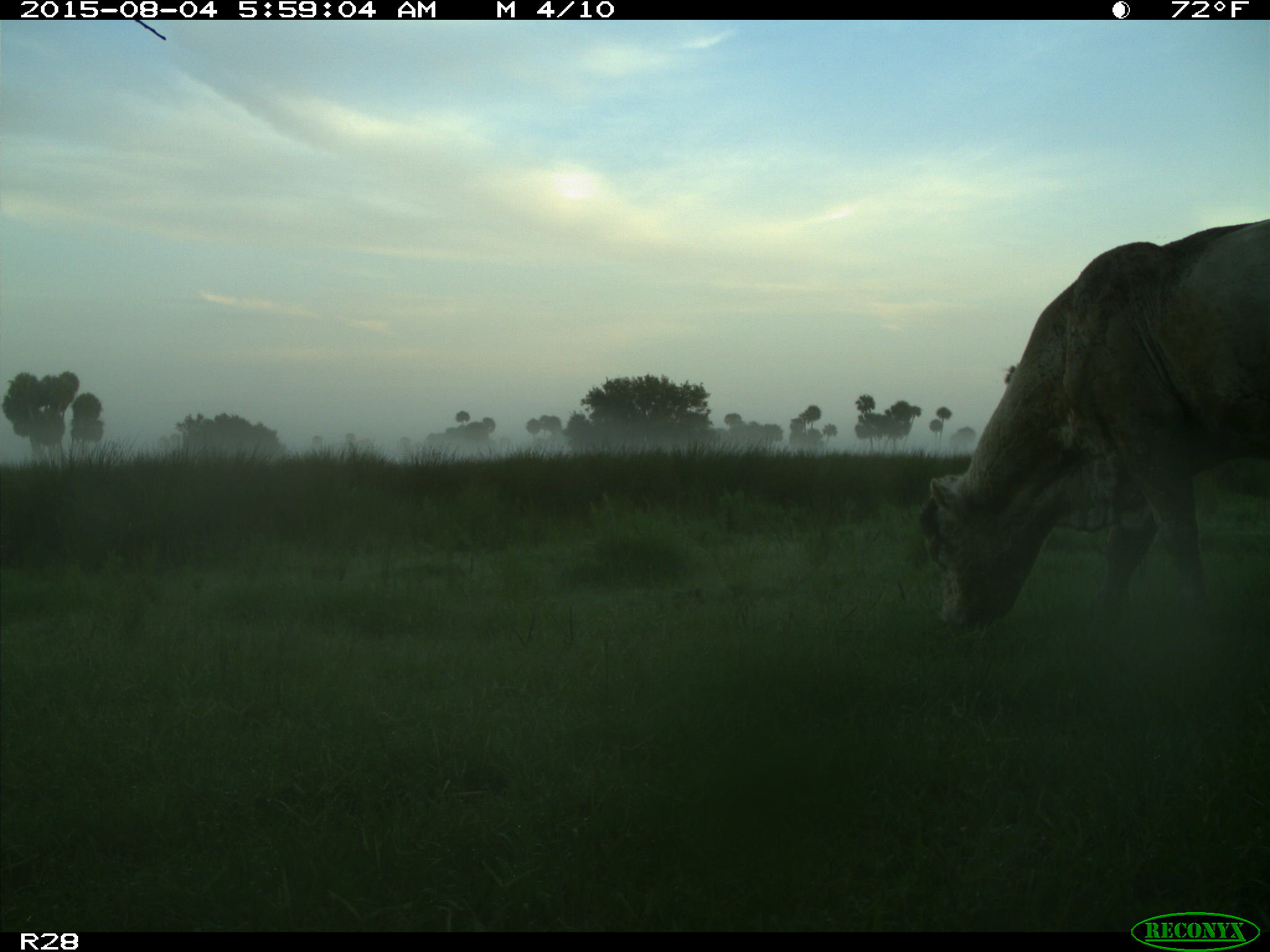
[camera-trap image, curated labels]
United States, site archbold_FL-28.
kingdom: Animalia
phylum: Chordata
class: Mammalia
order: Artiodactyla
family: Bovidae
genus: Bos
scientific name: Bos taurus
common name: domestic cow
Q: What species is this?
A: Bos taurus (domestic cow).